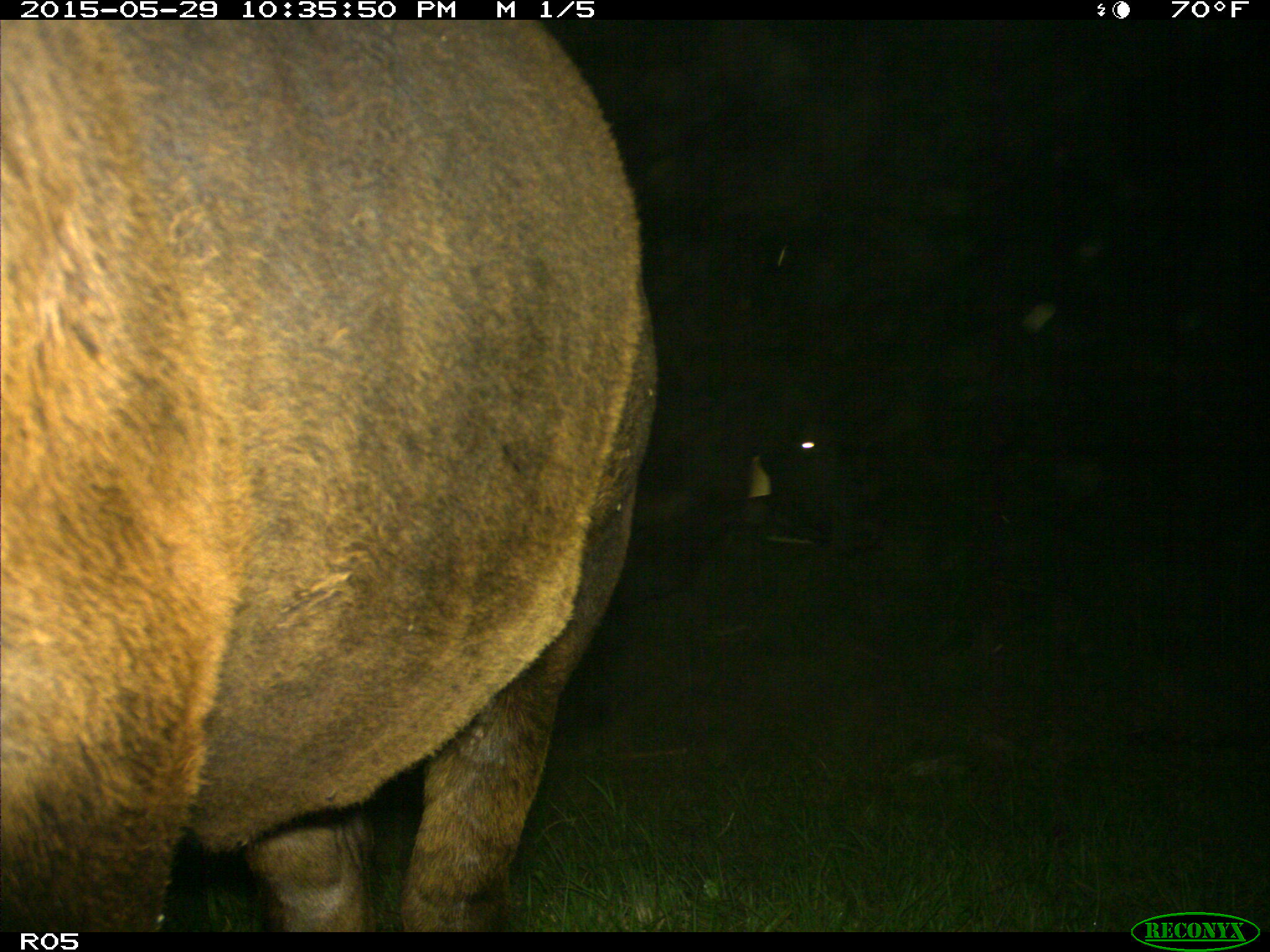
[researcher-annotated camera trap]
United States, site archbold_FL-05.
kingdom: Animalia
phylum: Chordata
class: Mammalia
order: Artiodactyla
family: Bovidae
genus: Bos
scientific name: Bos taurus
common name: domestic cow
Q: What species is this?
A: Bos taurus (domestic cow).